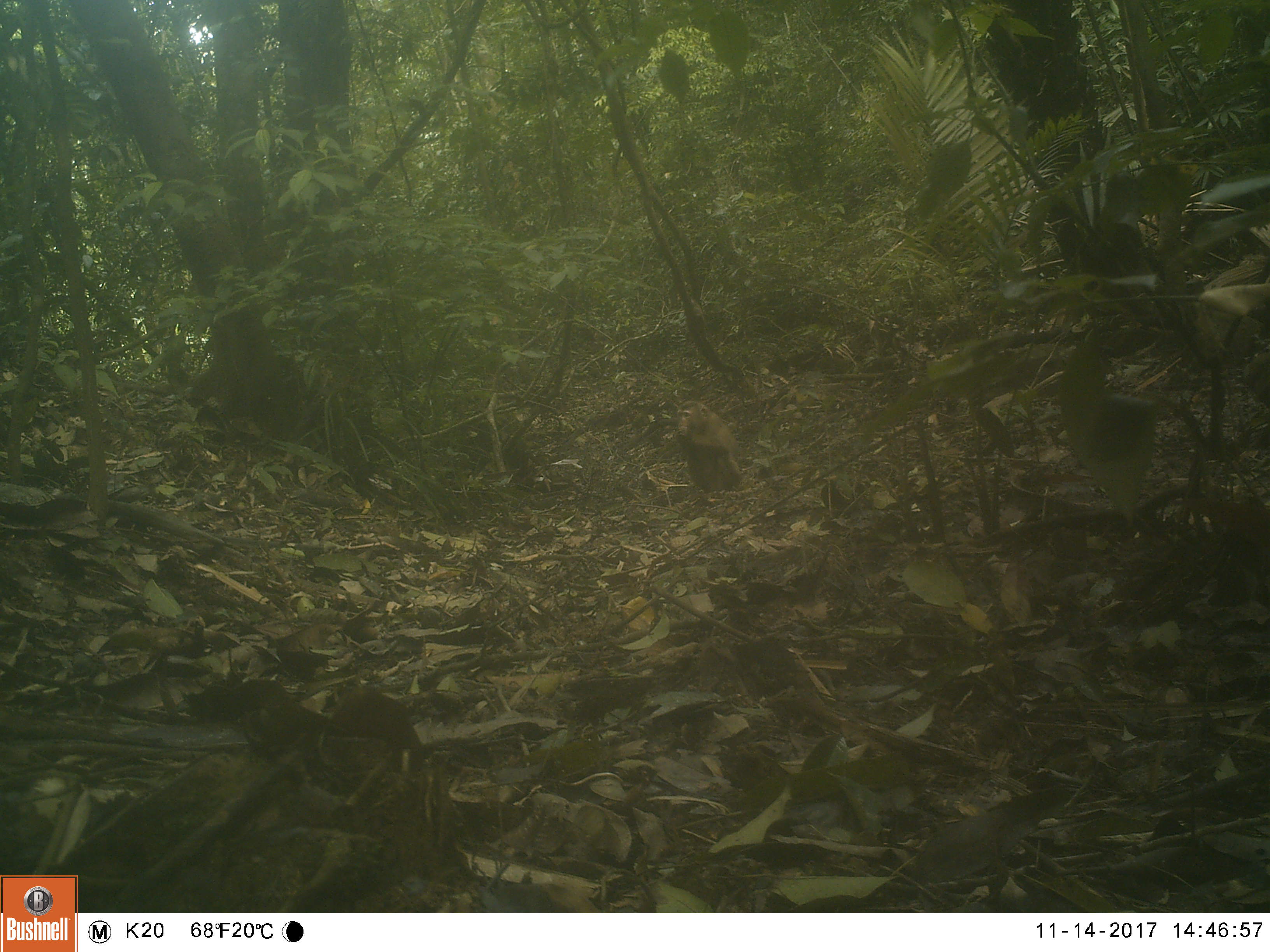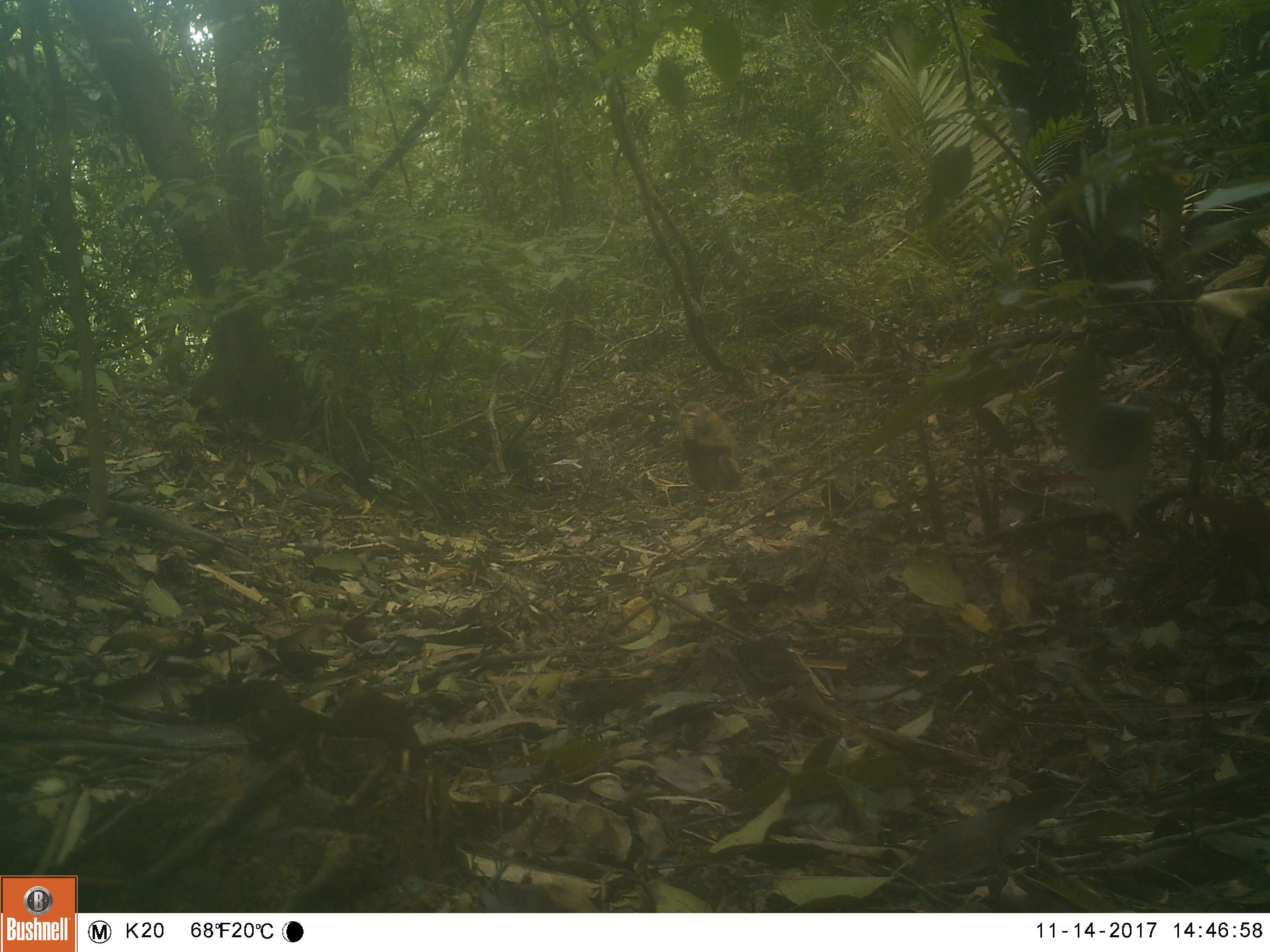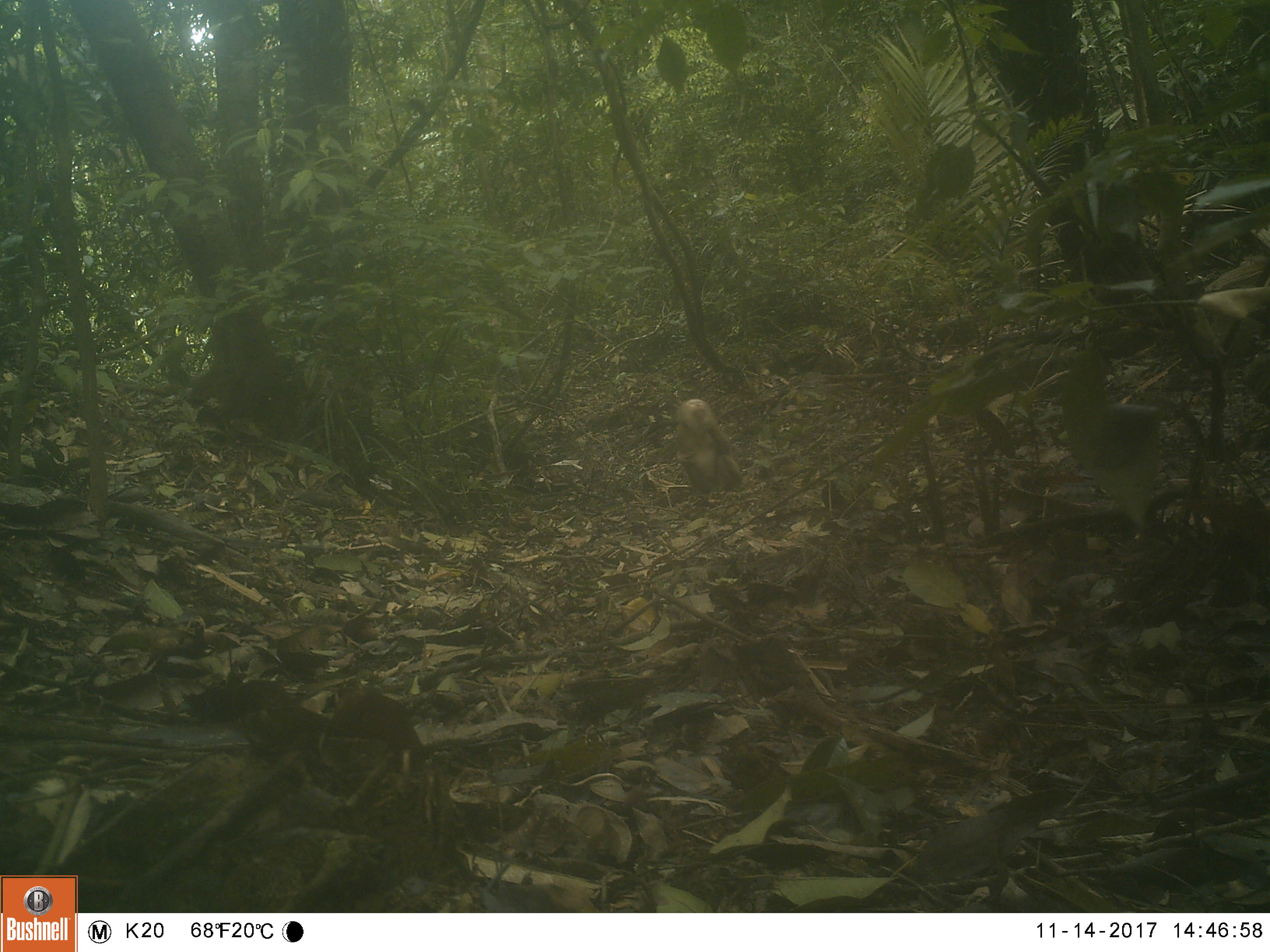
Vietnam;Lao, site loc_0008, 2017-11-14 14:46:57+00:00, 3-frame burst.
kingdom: Animalia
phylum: Chordata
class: Mammalia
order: Primates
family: Cercopithecidae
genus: Macaca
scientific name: Macaca nemestrina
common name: pig-tailed macaque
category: pig tailed macaque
Pig tailed macaque (pig-tailed macaque) (Macaca nemestrina). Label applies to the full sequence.